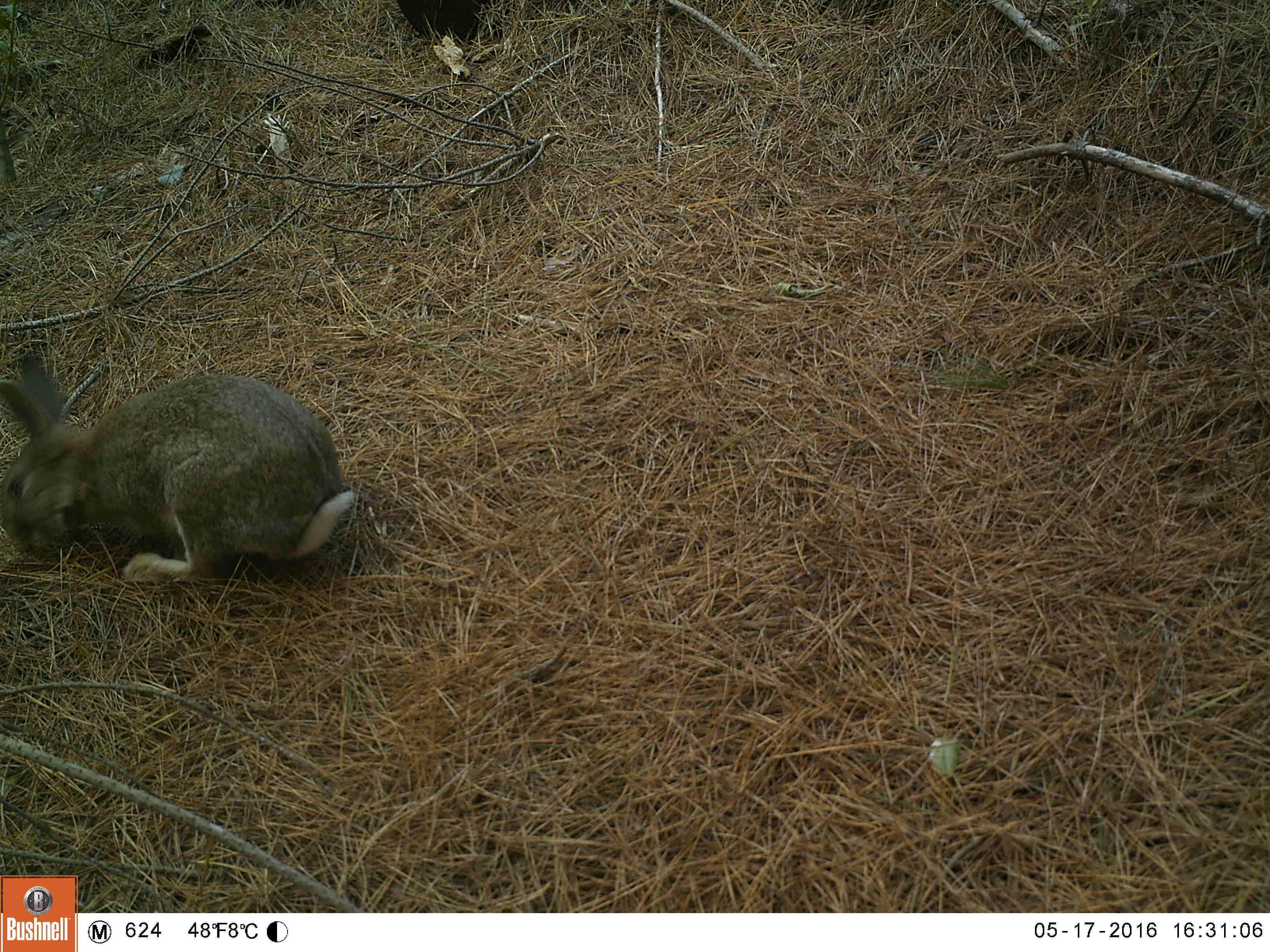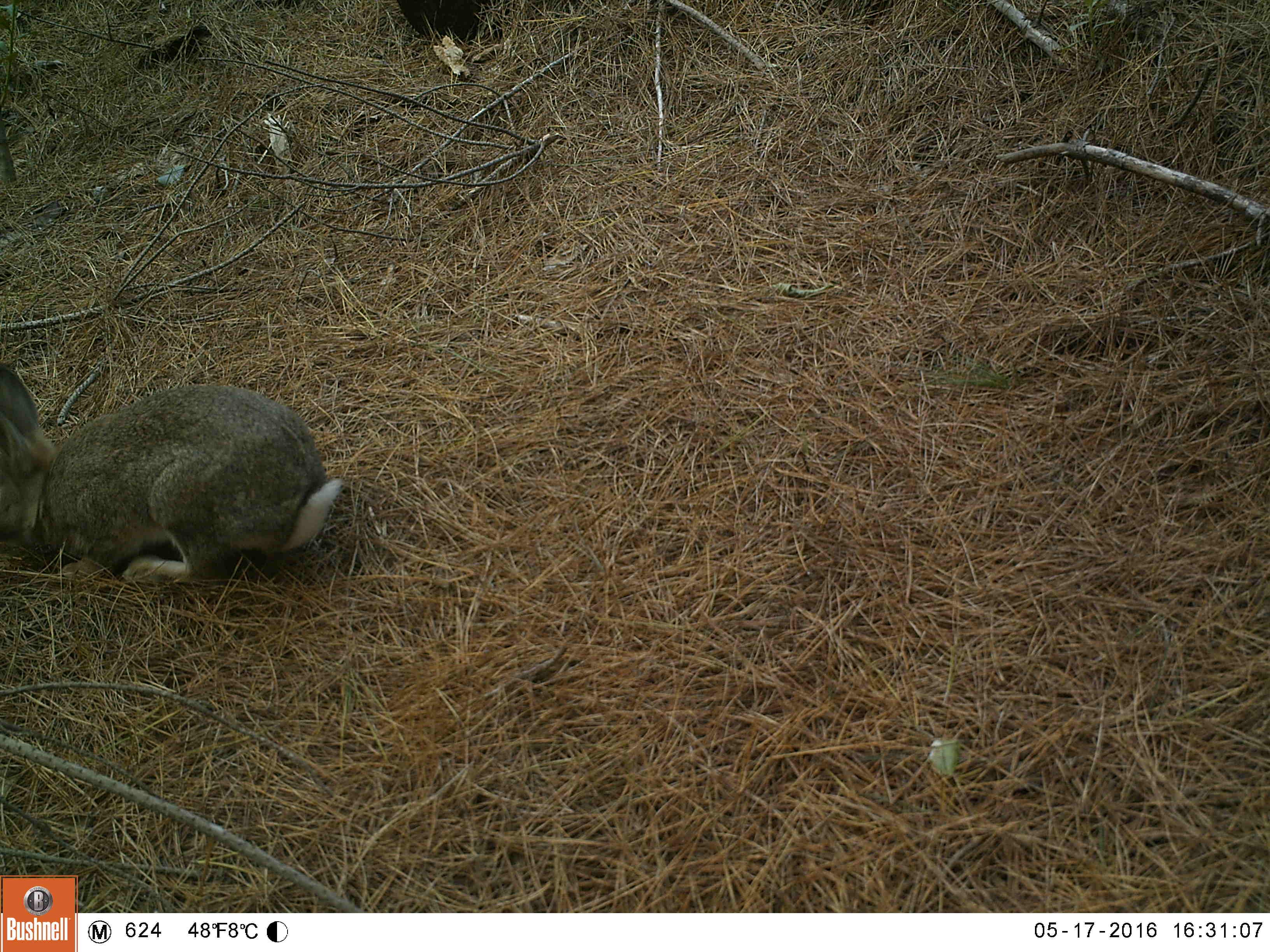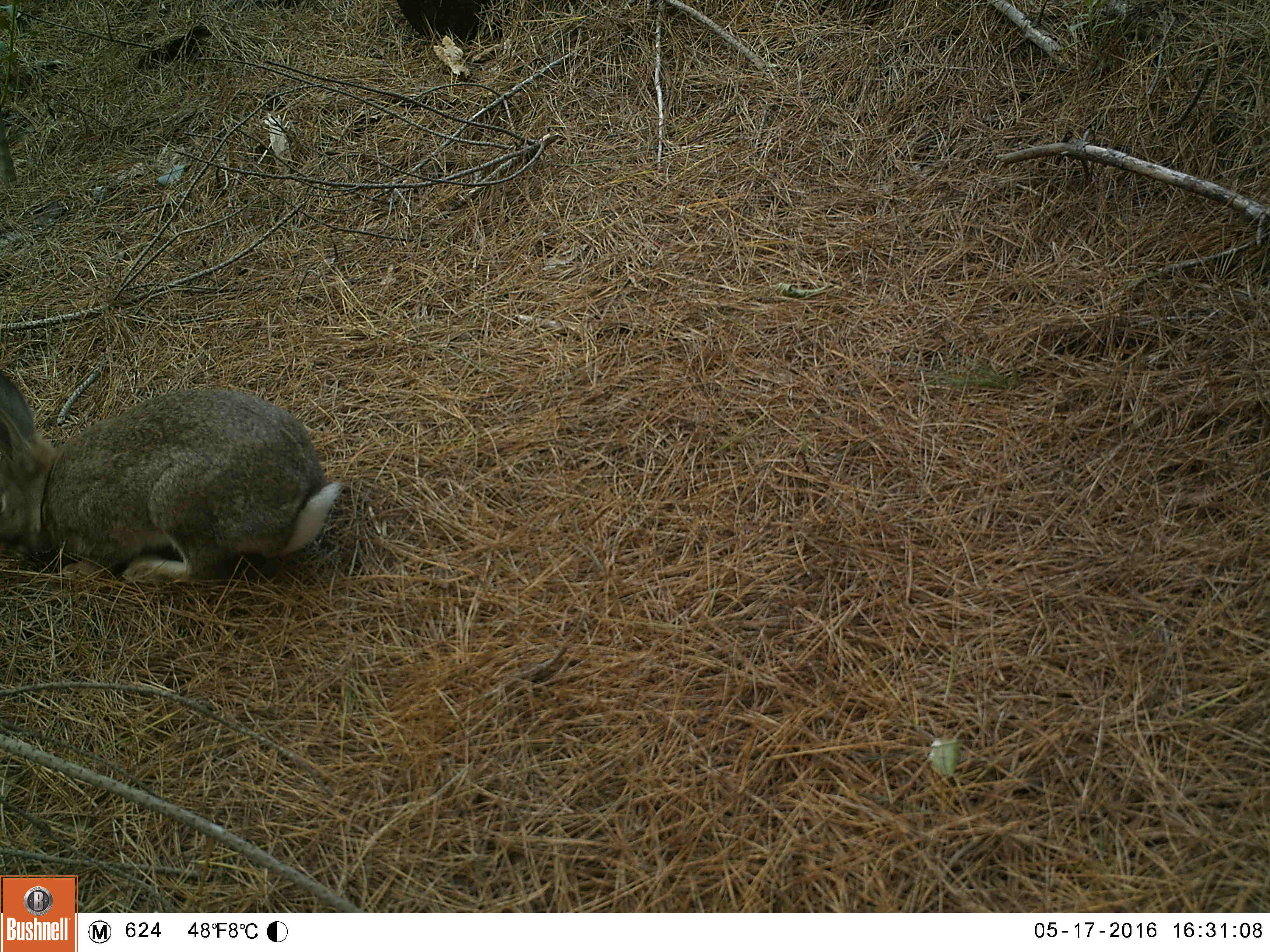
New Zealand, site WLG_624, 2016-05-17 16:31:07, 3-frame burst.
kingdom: Animalia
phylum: Chordata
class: Mammalia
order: Lagomorpha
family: Leporidae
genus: Oryctolagus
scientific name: Oryctolagus cuniculus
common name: european rabbit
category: rabbit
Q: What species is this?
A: Rabbit (european rabbit) (Oryctolagus cuniculus).